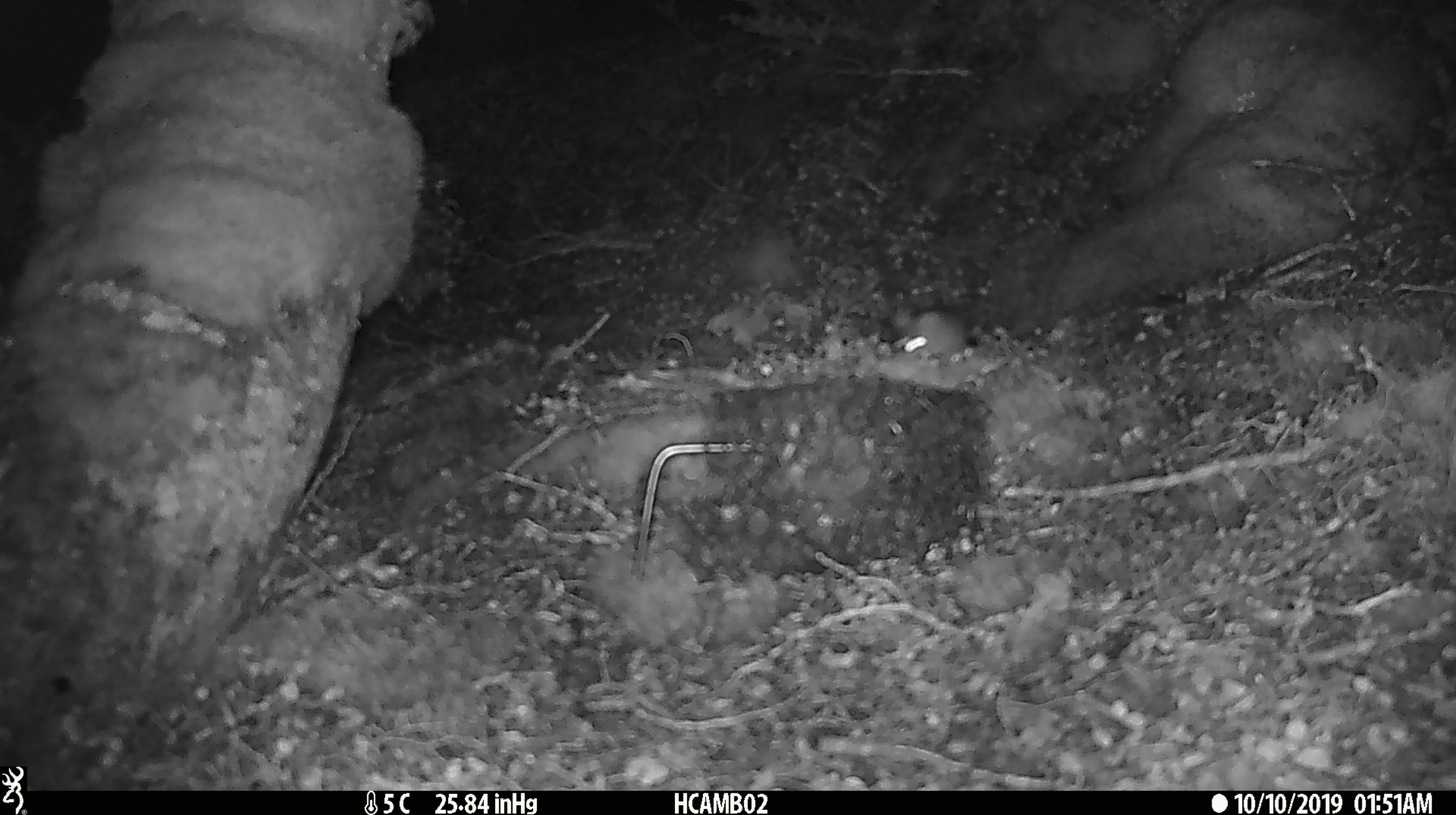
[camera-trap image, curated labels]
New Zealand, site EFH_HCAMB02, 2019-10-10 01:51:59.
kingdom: Animalia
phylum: Chordata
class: Mammalia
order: Rodentia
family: Muridae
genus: Mus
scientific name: Mus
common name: mouse